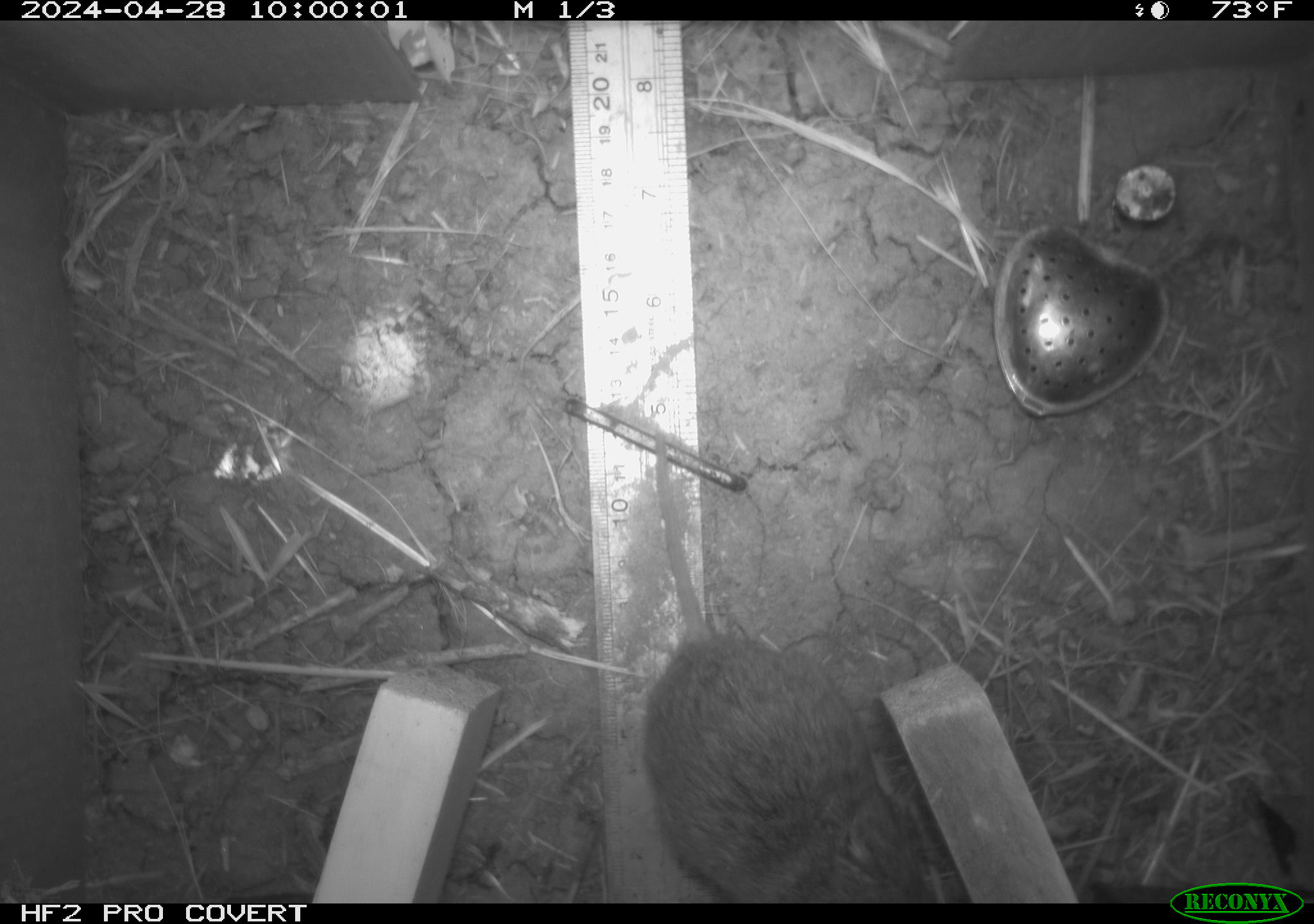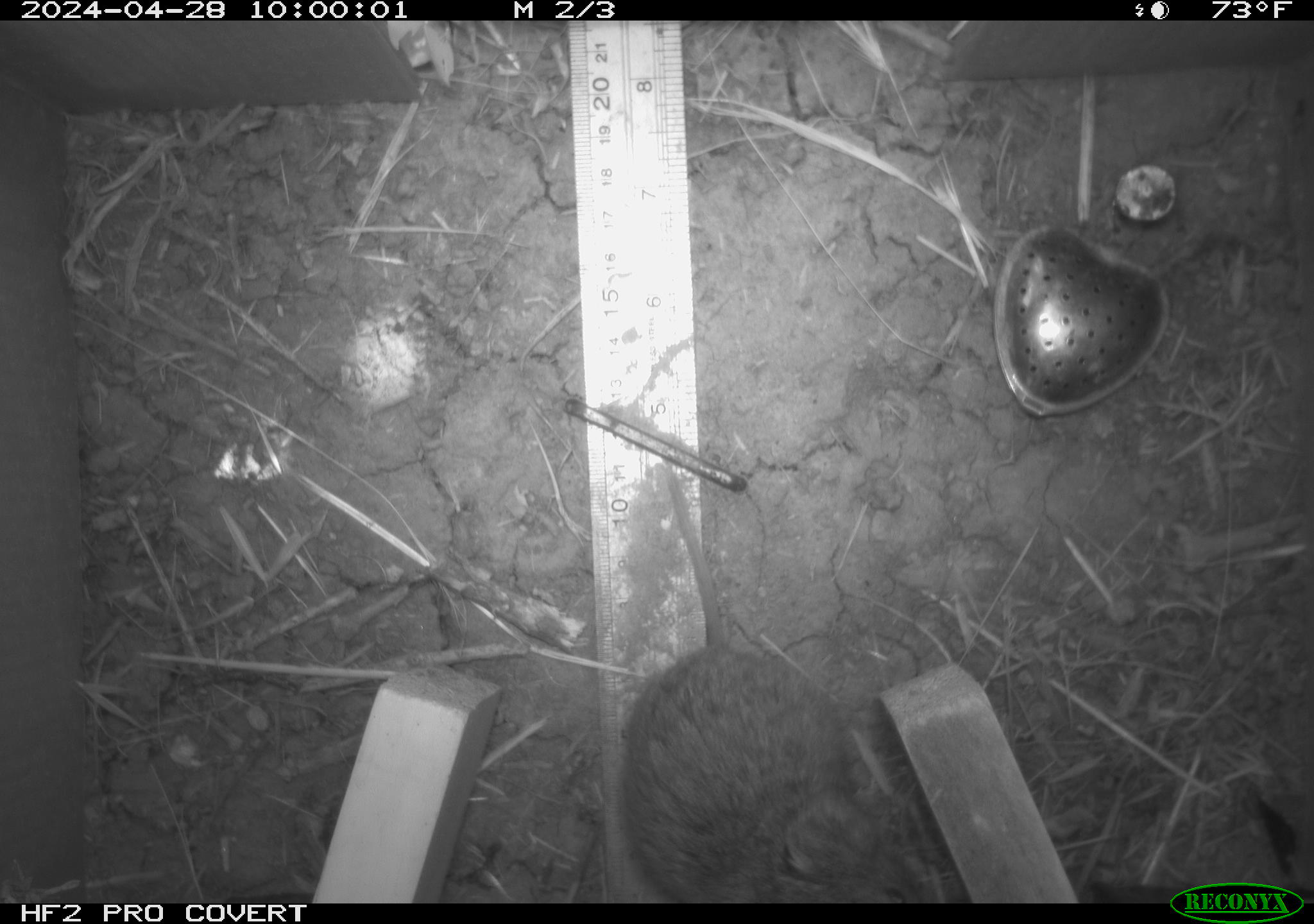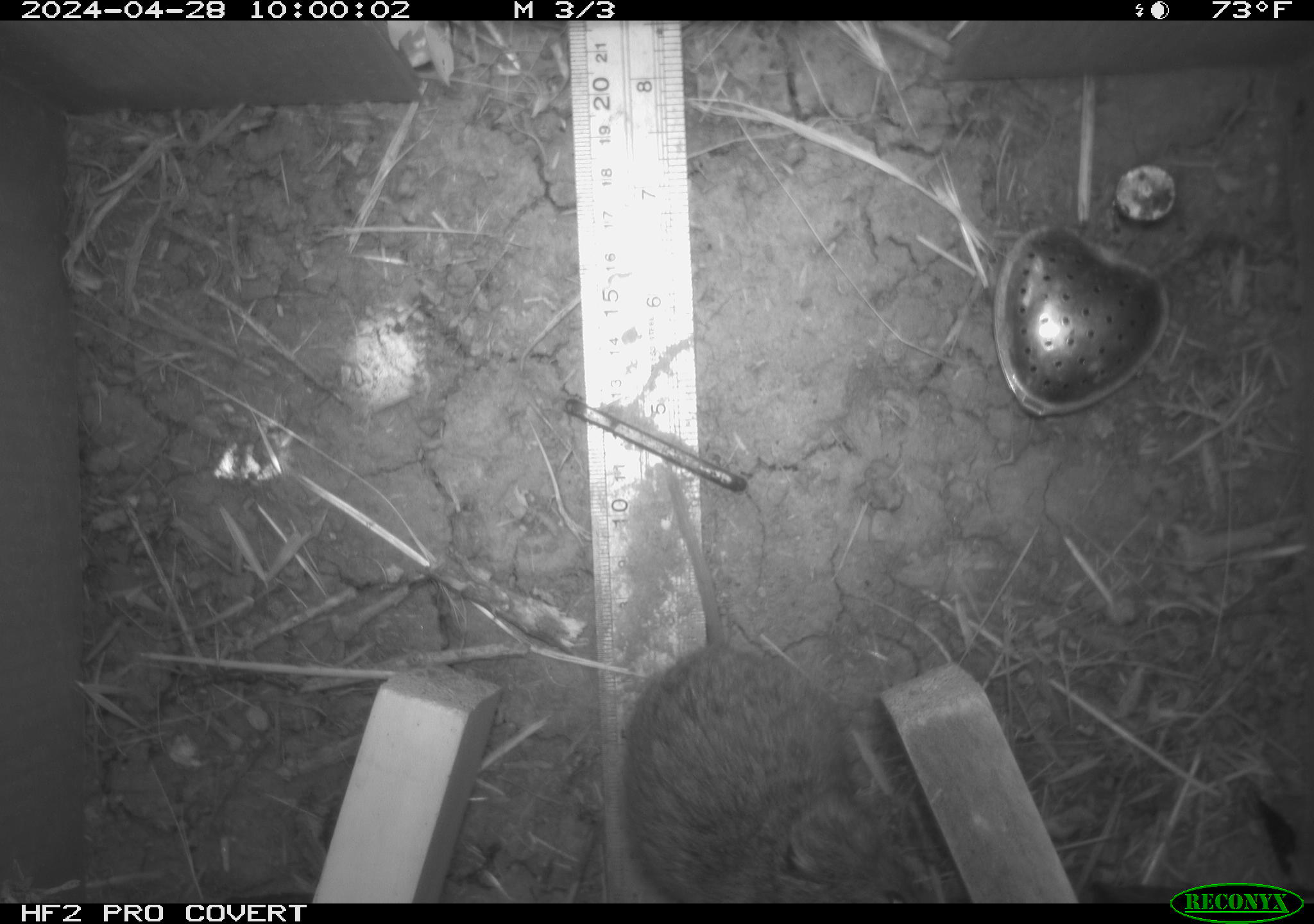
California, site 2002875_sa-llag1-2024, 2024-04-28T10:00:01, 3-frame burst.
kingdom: Animalia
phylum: Chordata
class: Mammalia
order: Rodentia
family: Cricetidae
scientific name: Arvicolinae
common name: voles, lemmings, and muskrats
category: arvicolinae subfamily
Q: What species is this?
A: Arvicolinae subfamily (voles, lemmings, and muskrats) (Arvicolinae).